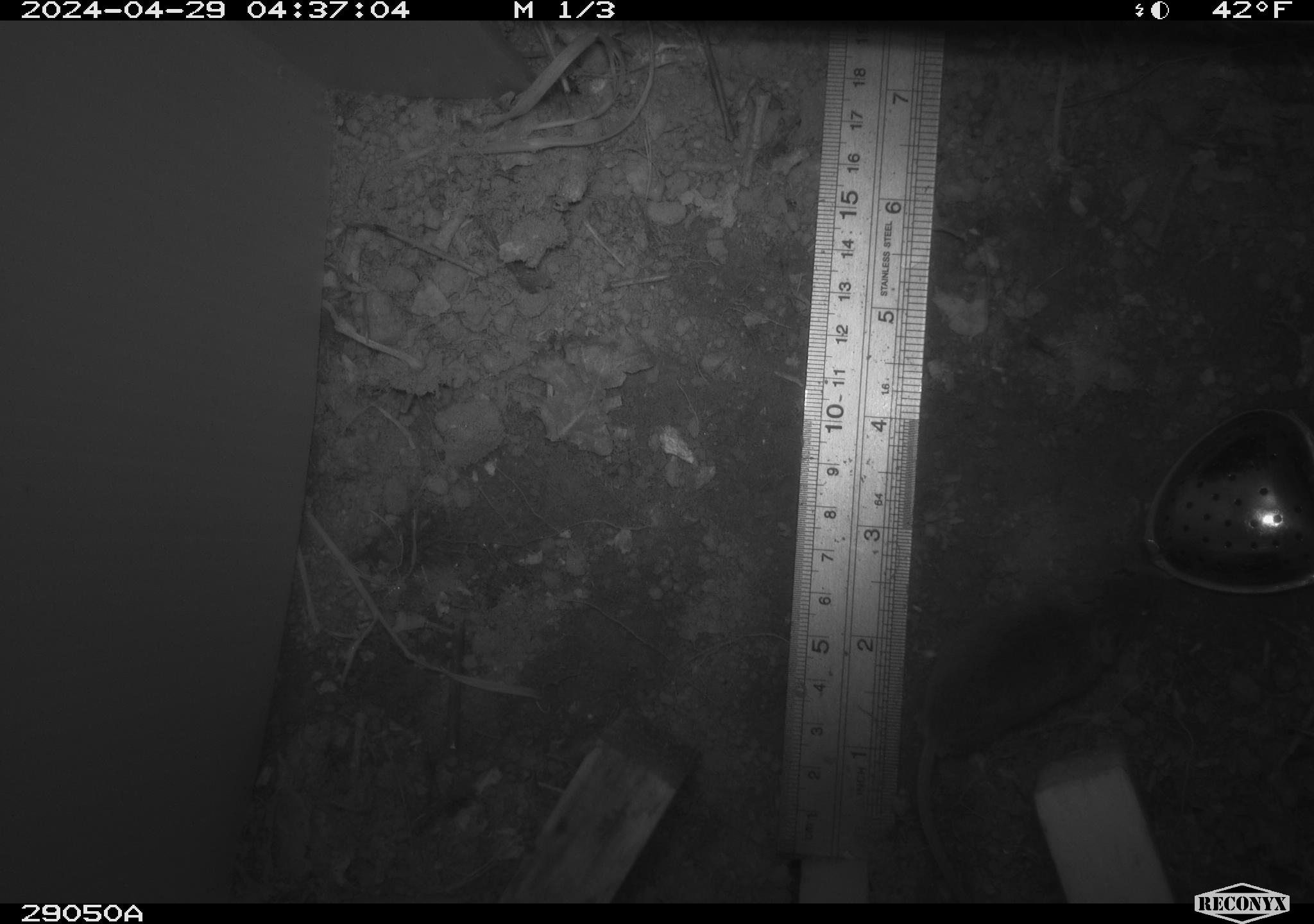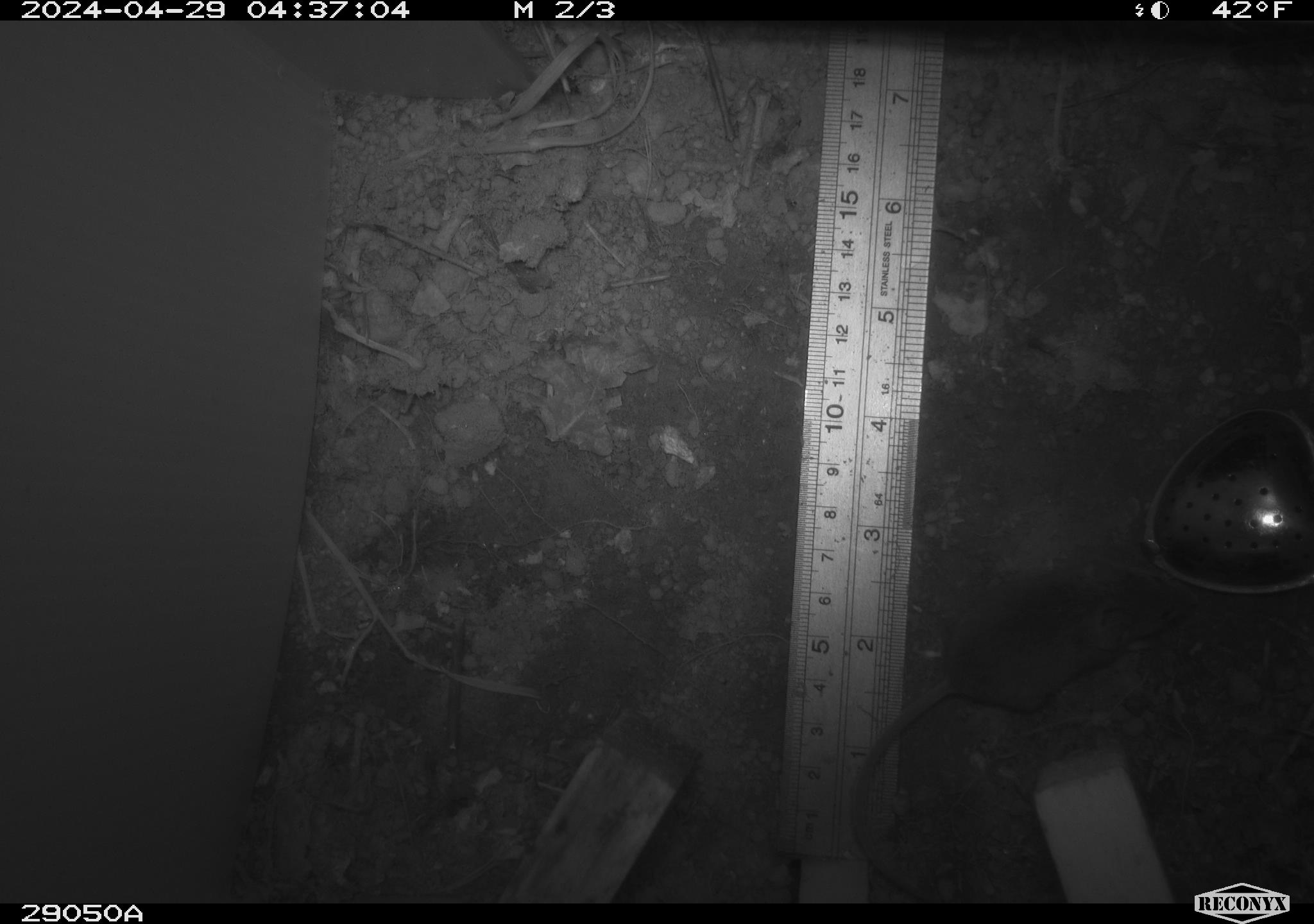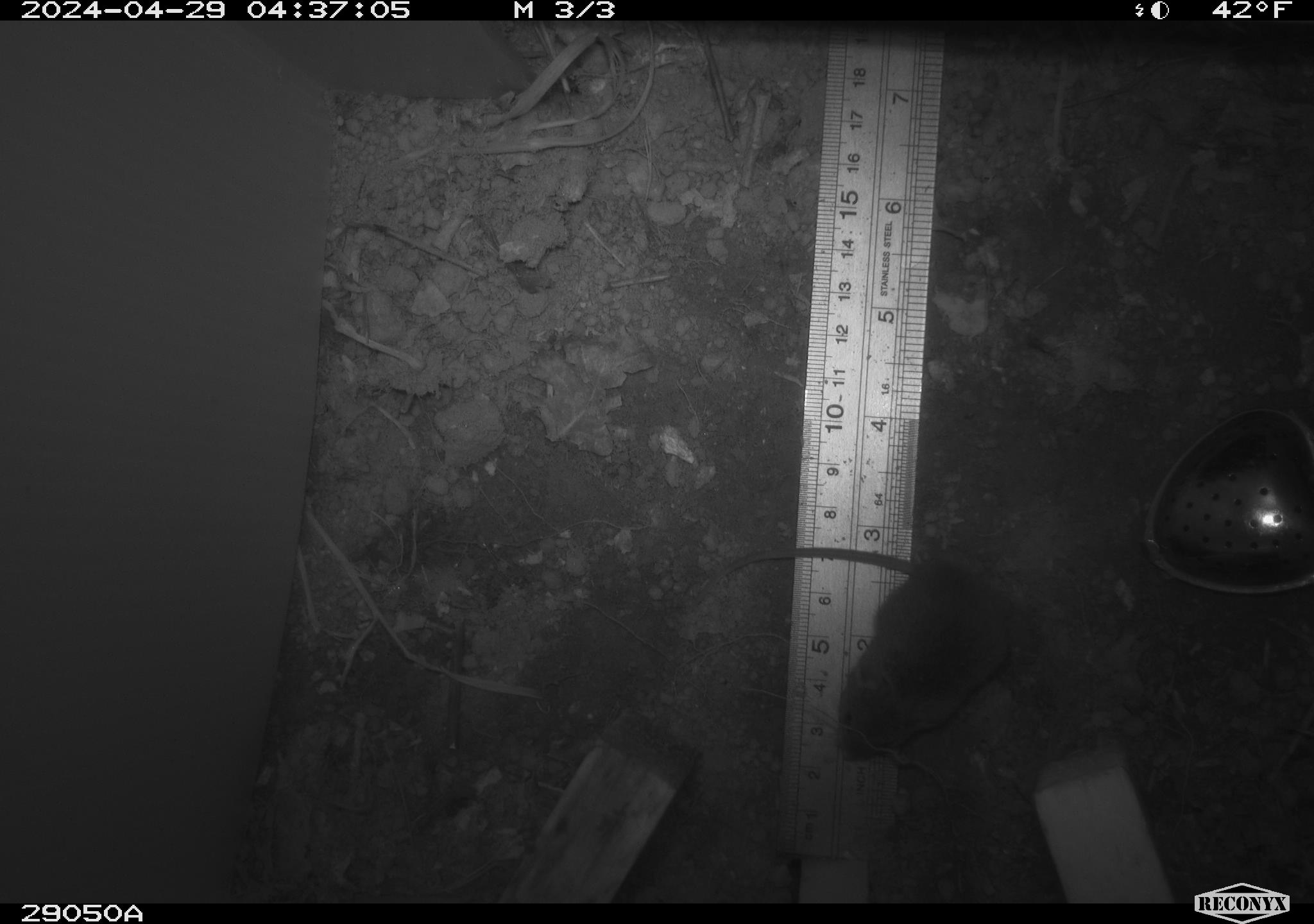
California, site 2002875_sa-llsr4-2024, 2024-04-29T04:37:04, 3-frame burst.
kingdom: Animalia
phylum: Chordata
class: Mammalia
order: Rodentia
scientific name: Rodentia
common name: mouse species